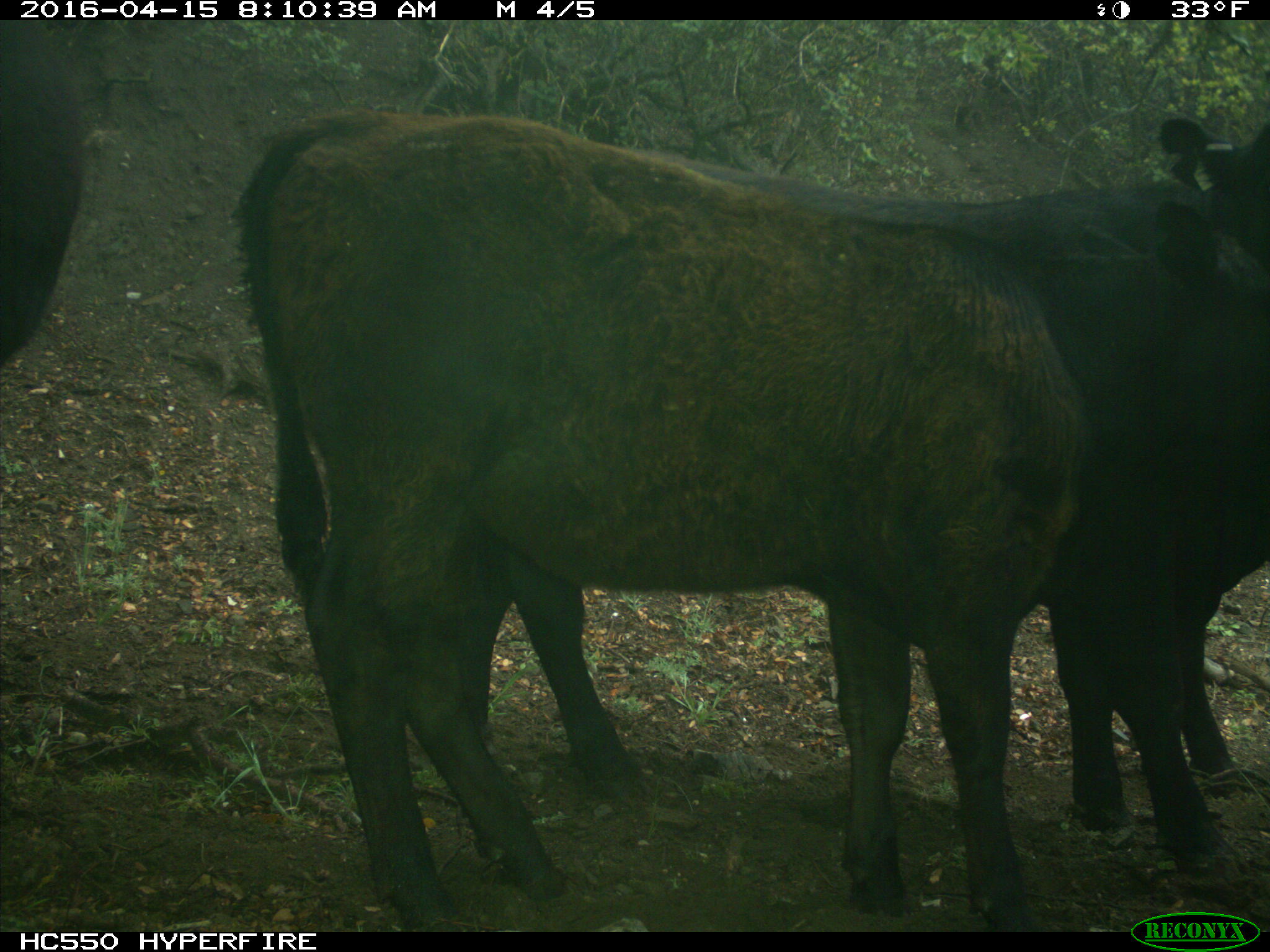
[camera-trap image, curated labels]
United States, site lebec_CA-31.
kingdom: Animalia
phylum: Chordata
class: Mammalia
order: Artiodactyla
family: Bovidae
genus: Bos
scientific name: Bos taurus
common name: domestic cow